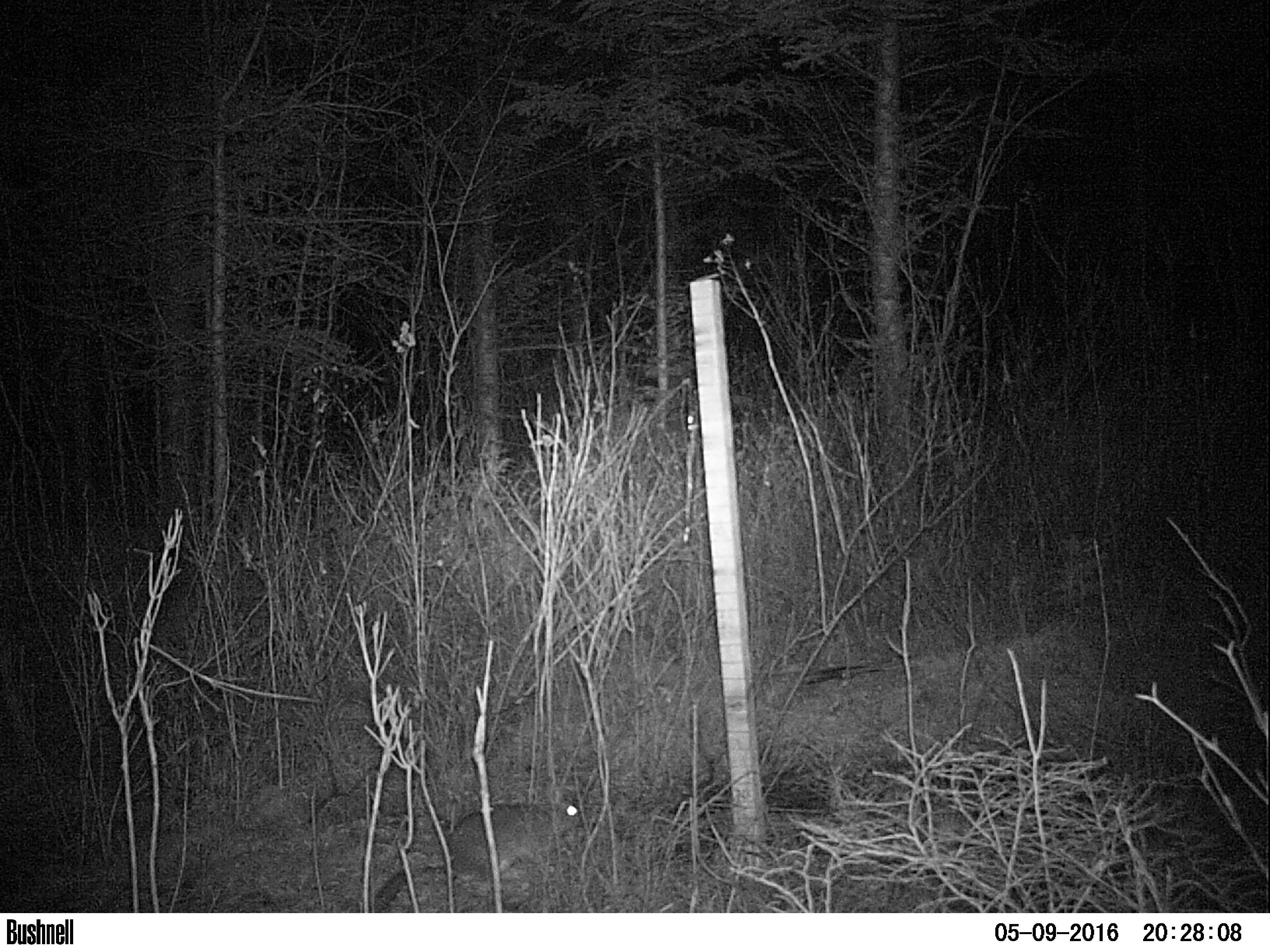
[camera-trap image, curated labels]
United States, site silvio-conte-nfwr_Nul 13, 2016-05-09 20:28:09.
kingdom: Animalia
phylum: Chordata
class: Mammalia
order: Lagomorpha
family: Leporidae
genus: Lepus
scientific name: Lepus americanus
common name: snowshoe hare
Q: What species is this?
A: Snowshoe hare (Lepus americanus).